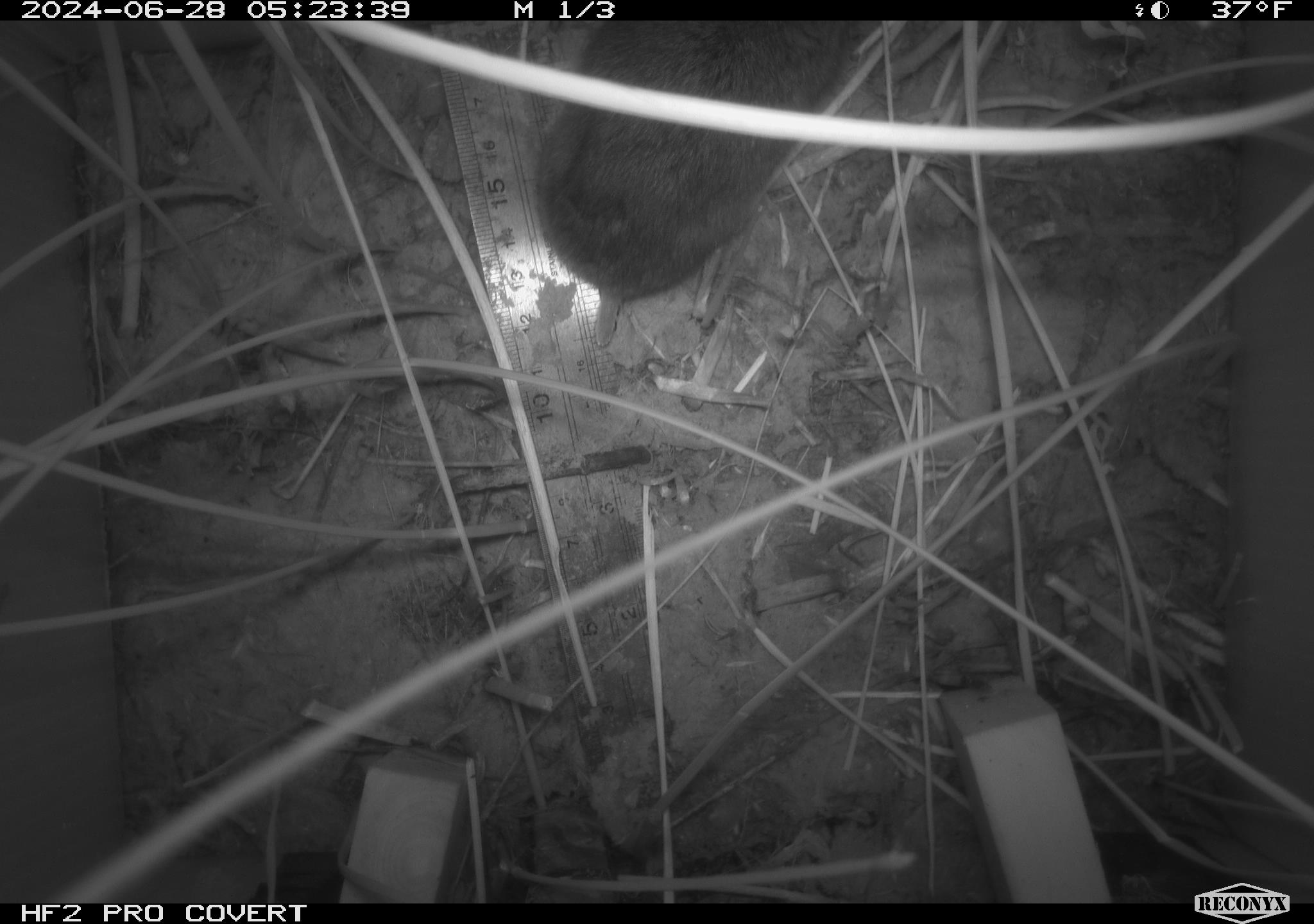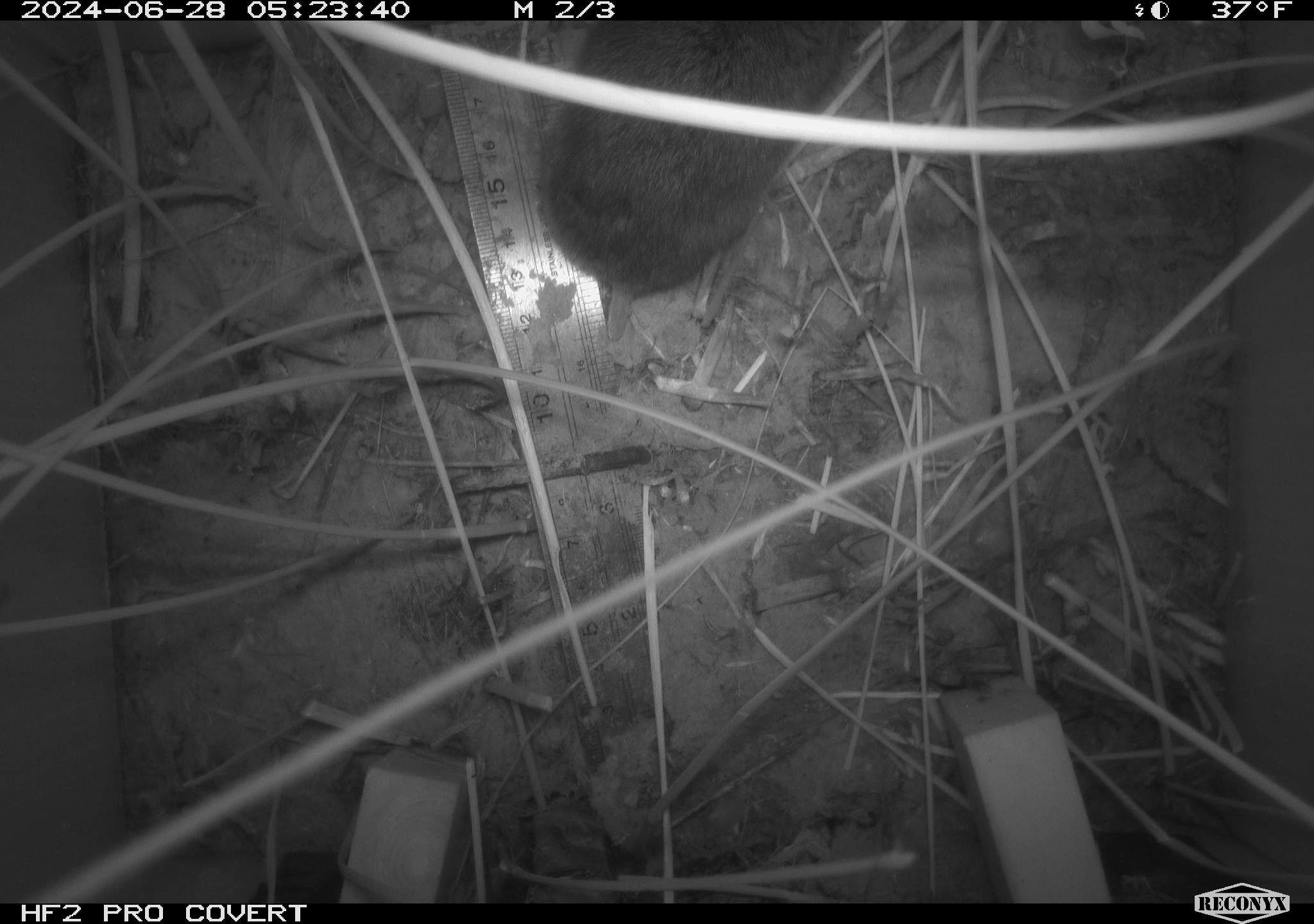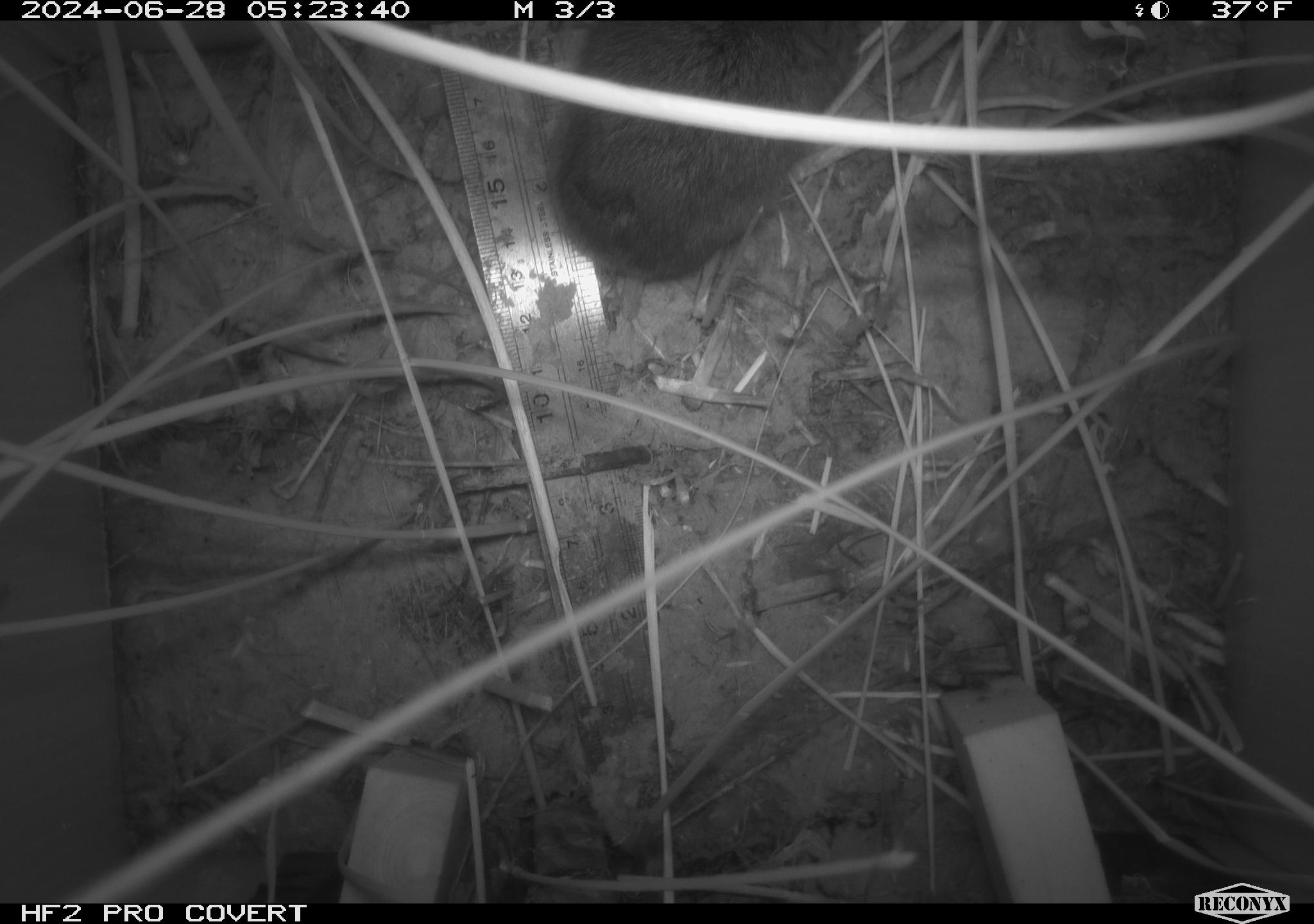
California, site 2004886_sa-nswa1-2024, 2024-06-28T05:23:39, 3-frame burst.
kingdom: Animalia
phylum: Chordata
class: Mammalia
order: Rodentia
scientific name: Rodentia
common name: rodent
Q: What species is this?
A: Rodent (Rodentia).